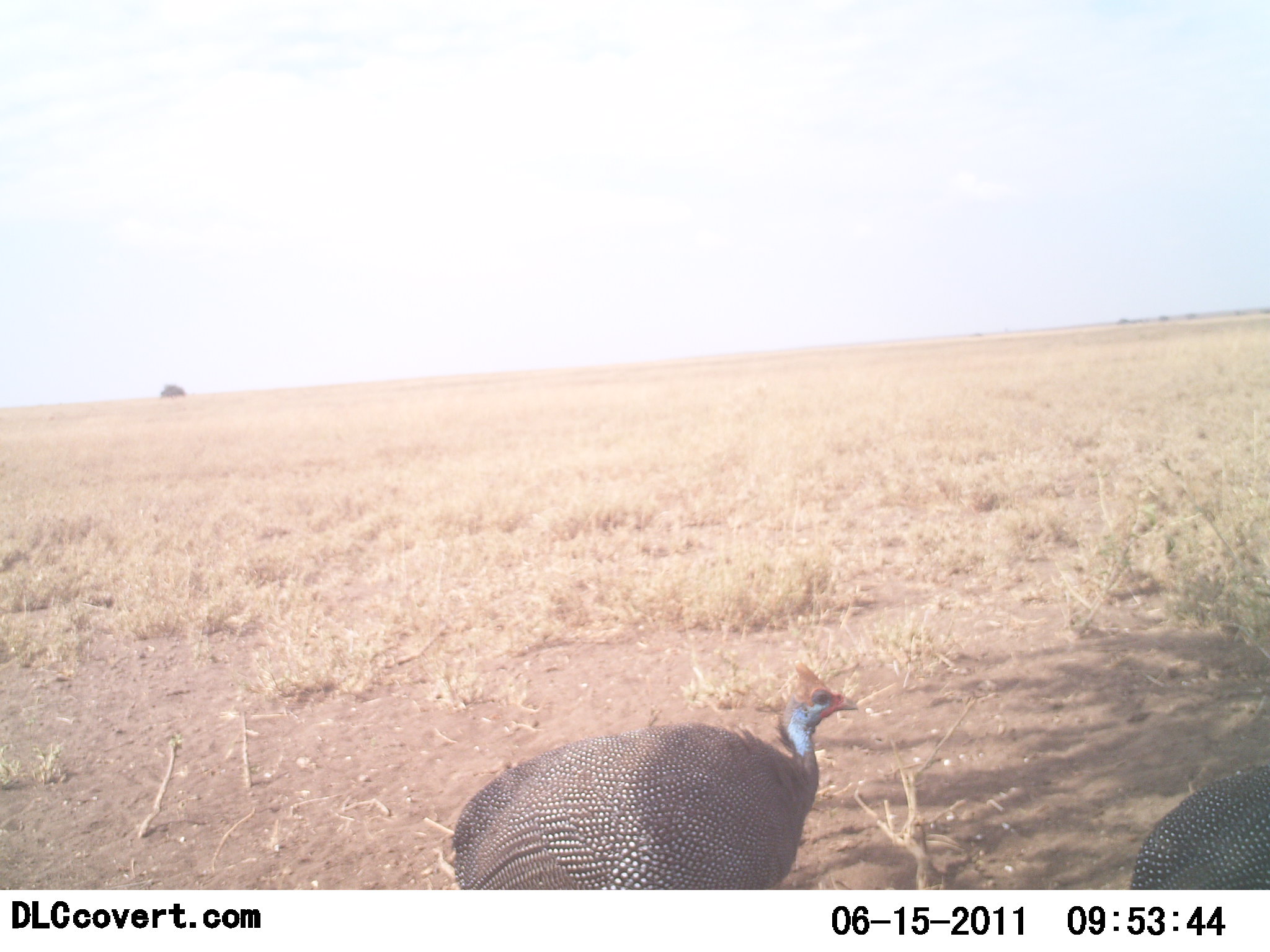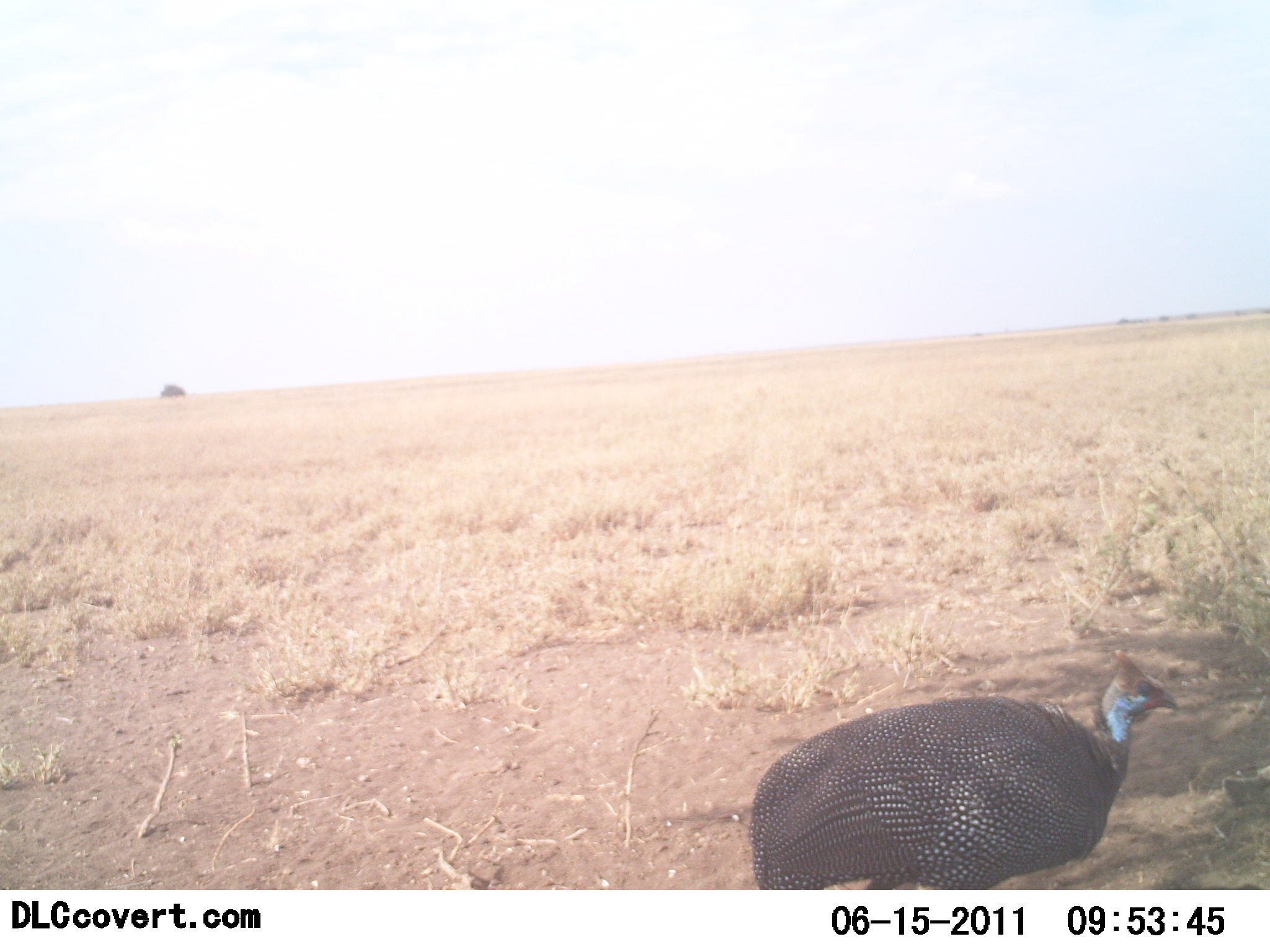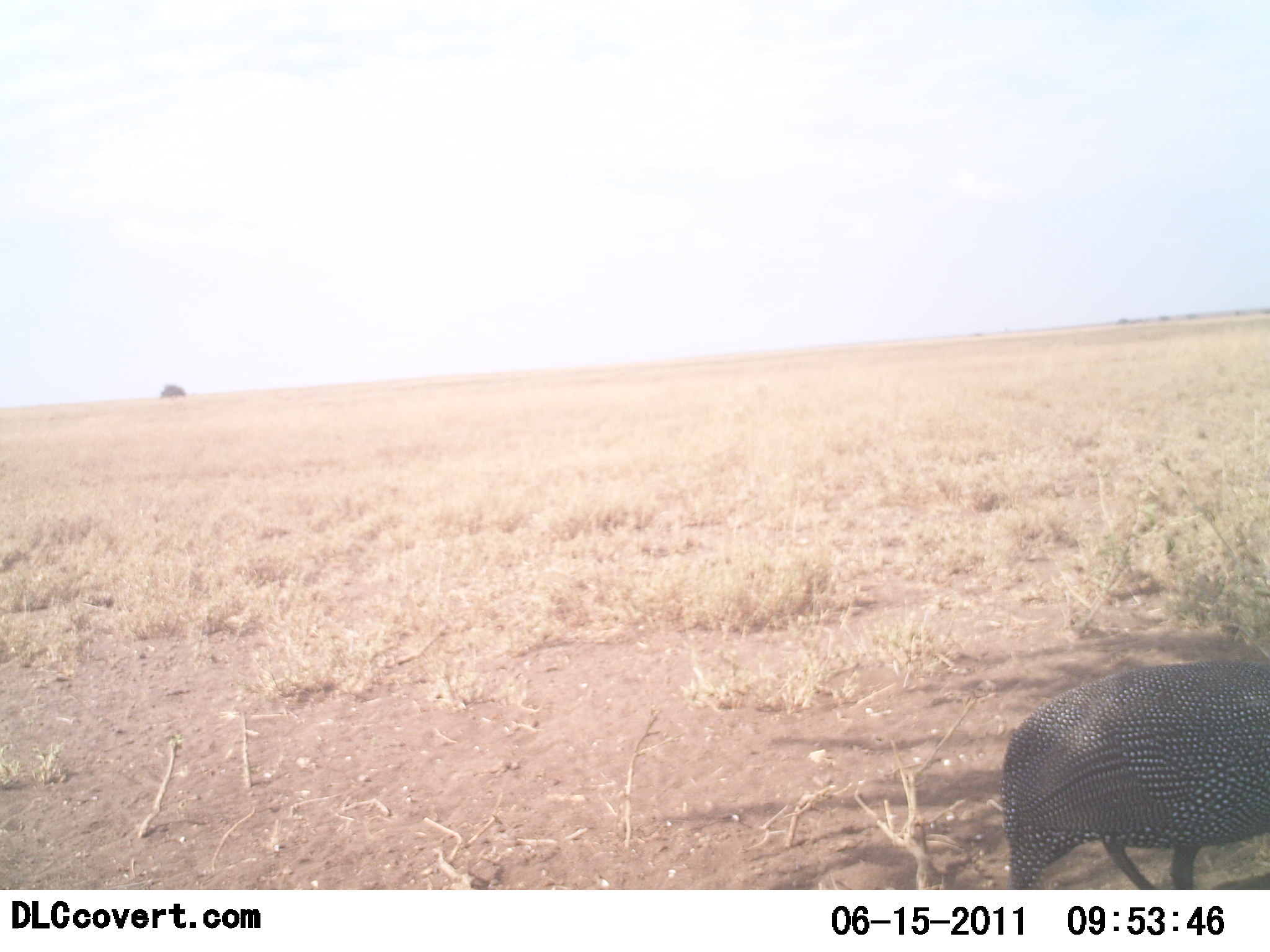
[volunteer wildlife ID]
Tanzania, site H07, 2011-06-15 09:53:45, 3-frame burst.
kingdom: Animalia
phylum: Chordata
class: Aves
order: Galliformes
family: Numididae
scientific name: Numididae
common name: guinea fowl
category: guineafowl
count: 2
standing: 0%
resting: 0%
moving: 100%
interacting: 0%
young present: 0%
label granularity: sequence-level